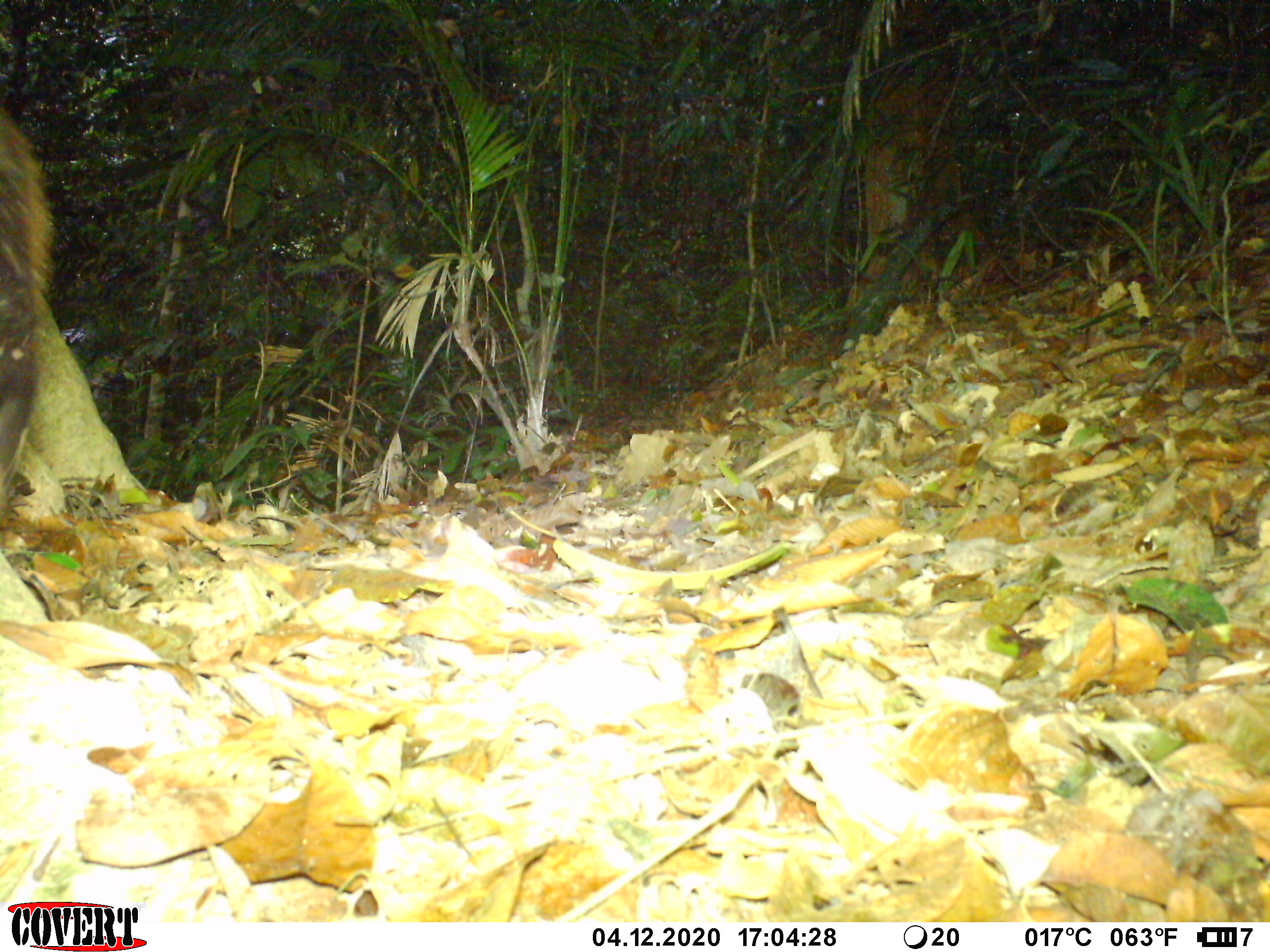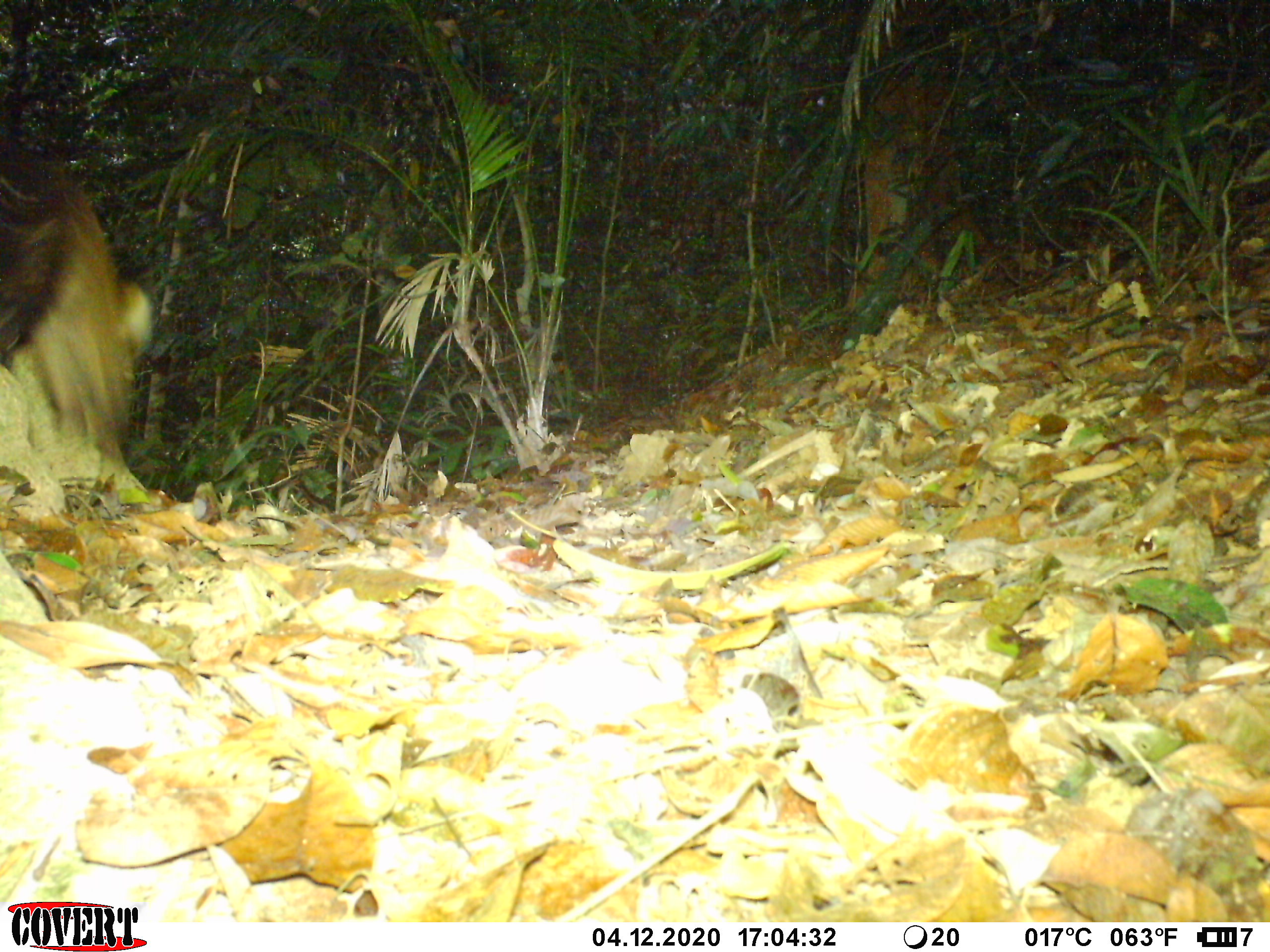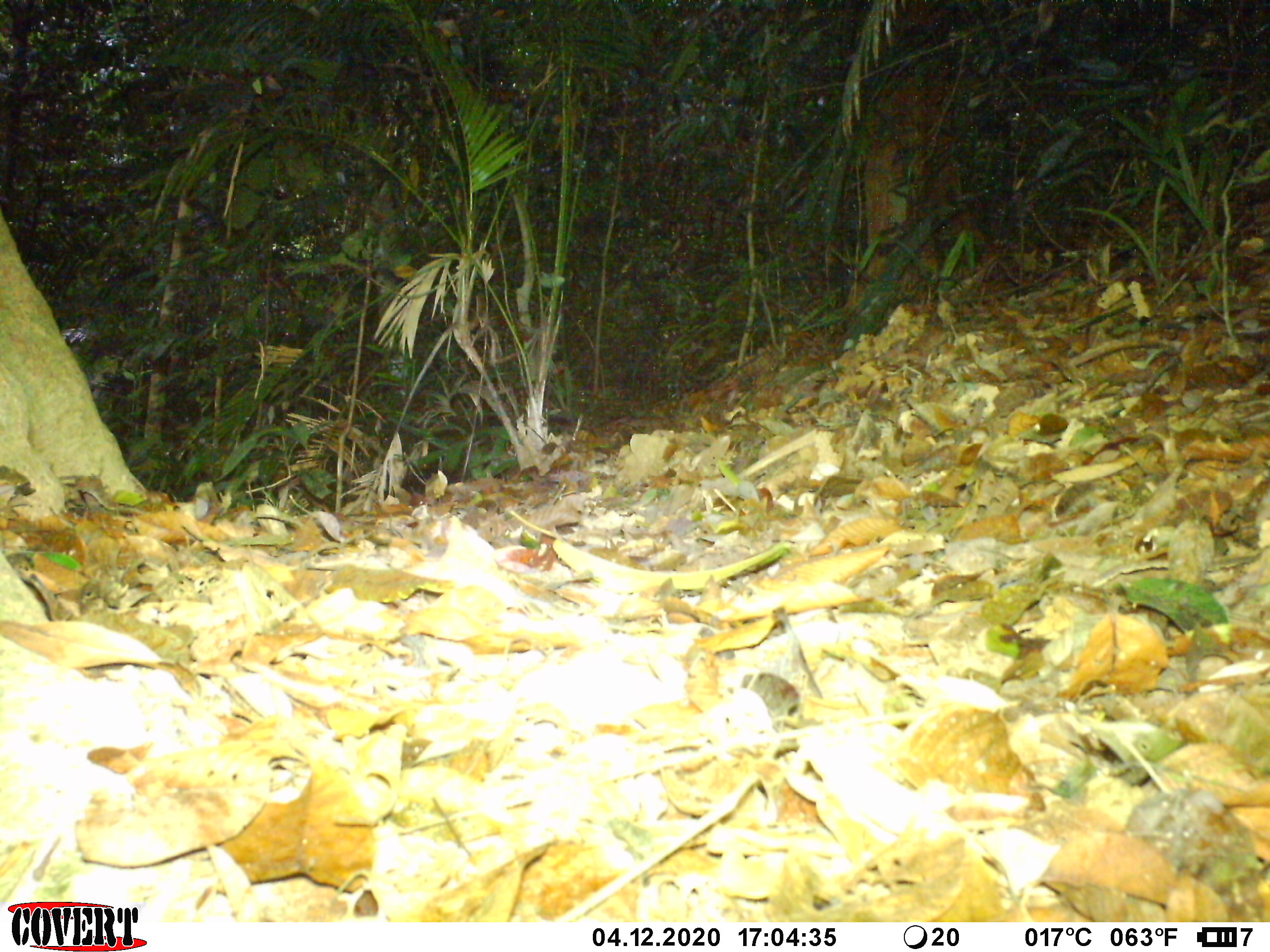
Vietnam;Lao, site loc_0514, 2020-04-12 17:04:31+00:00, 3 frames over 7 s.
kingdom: Animalia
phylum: Chordata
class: Mammalia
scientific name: Mammalia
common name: mammal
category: unidentified small mammal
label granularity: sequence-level